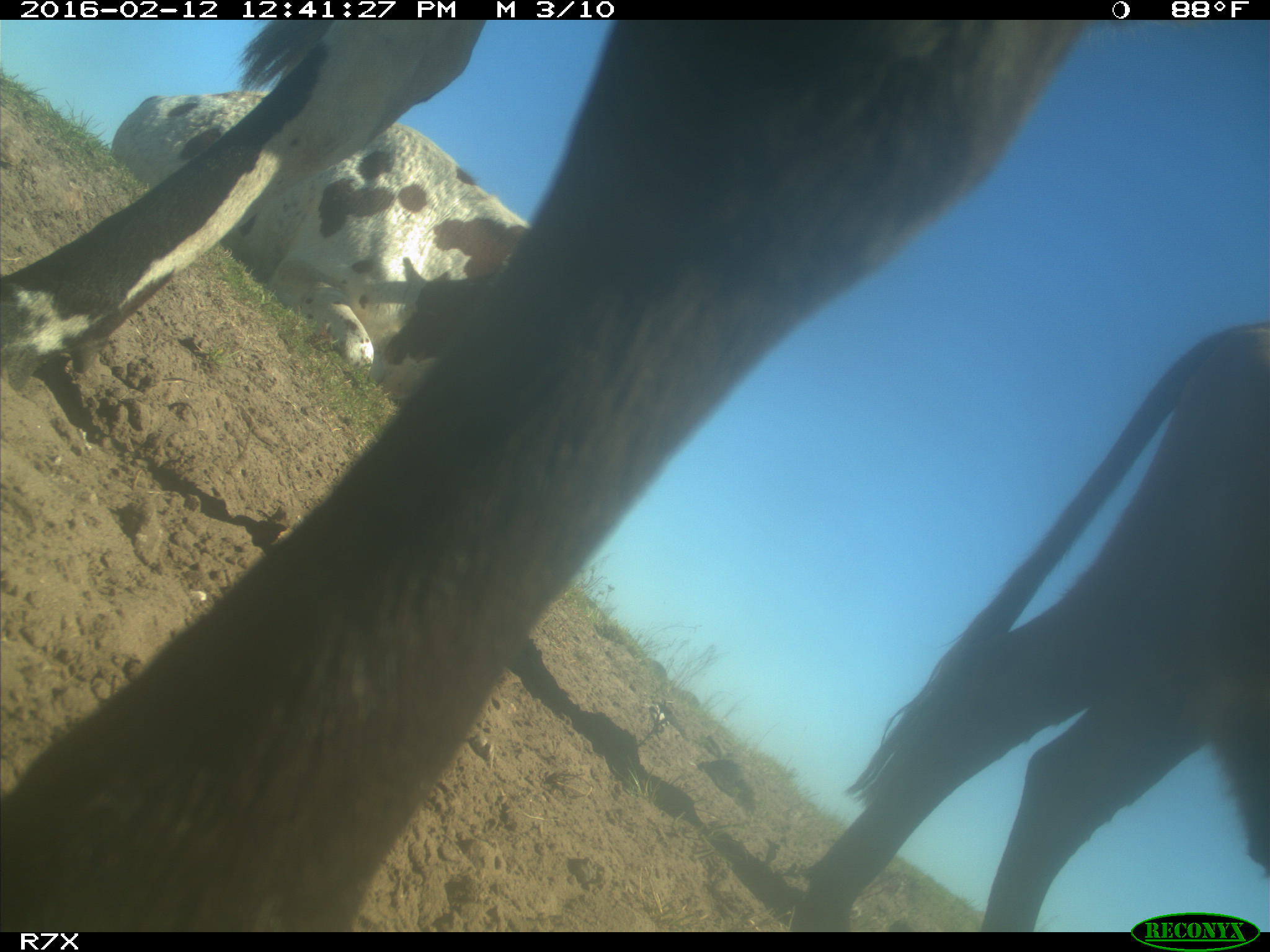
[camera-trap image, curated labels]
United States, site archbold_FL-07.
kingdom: Animalia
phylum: Chordata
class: Mammalia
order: Artiodactyla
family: Bovidae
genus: Bos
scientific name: Bos taurus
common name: domestic cow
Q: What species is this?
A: Bos taurus (domestic cow).